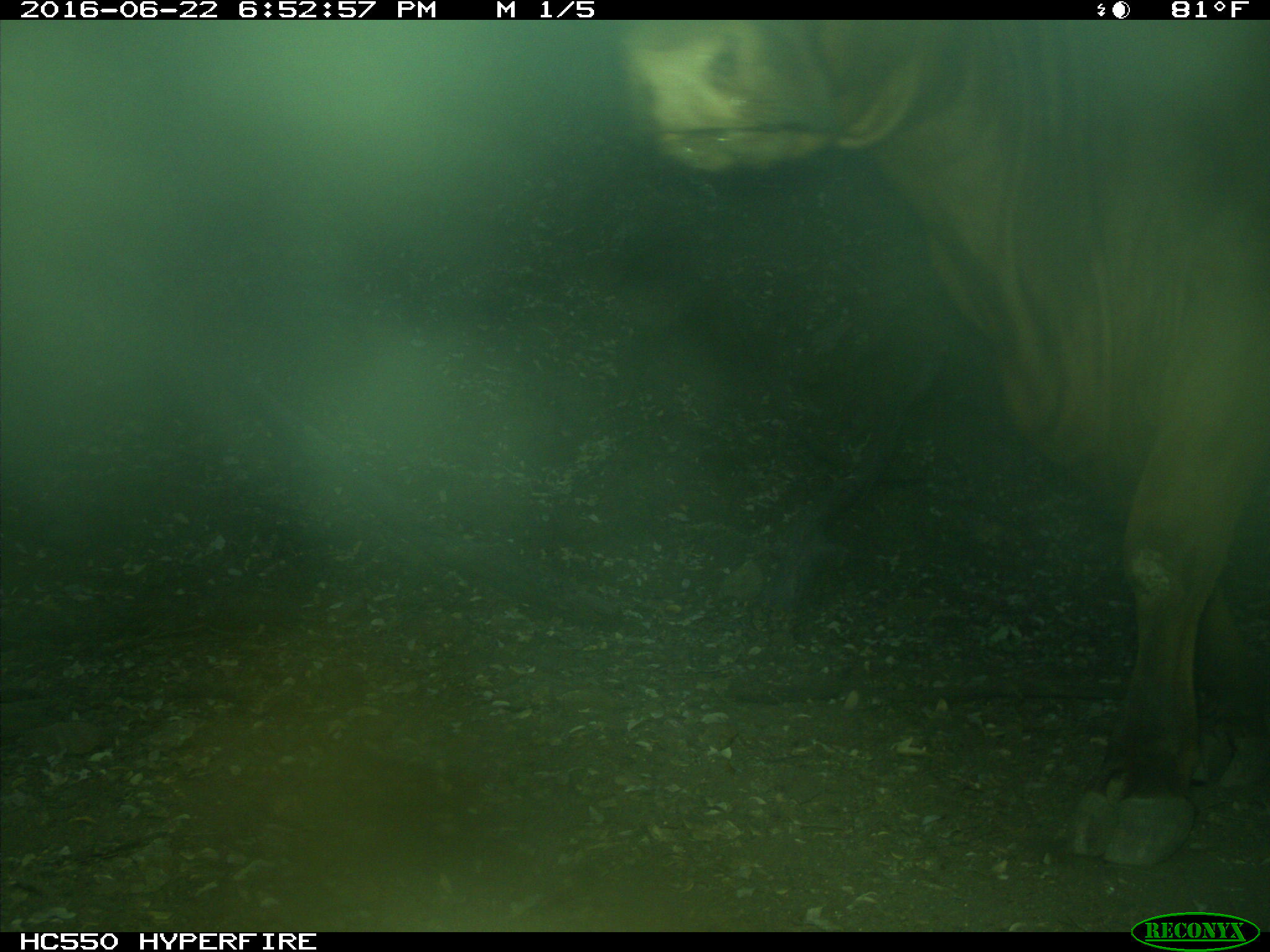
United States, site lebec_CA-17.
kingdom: Animalia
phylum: Chordata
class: Mammalia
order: Artiodactyla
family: Bovidae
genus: Bos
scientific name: Bos taurus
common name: domestic cow